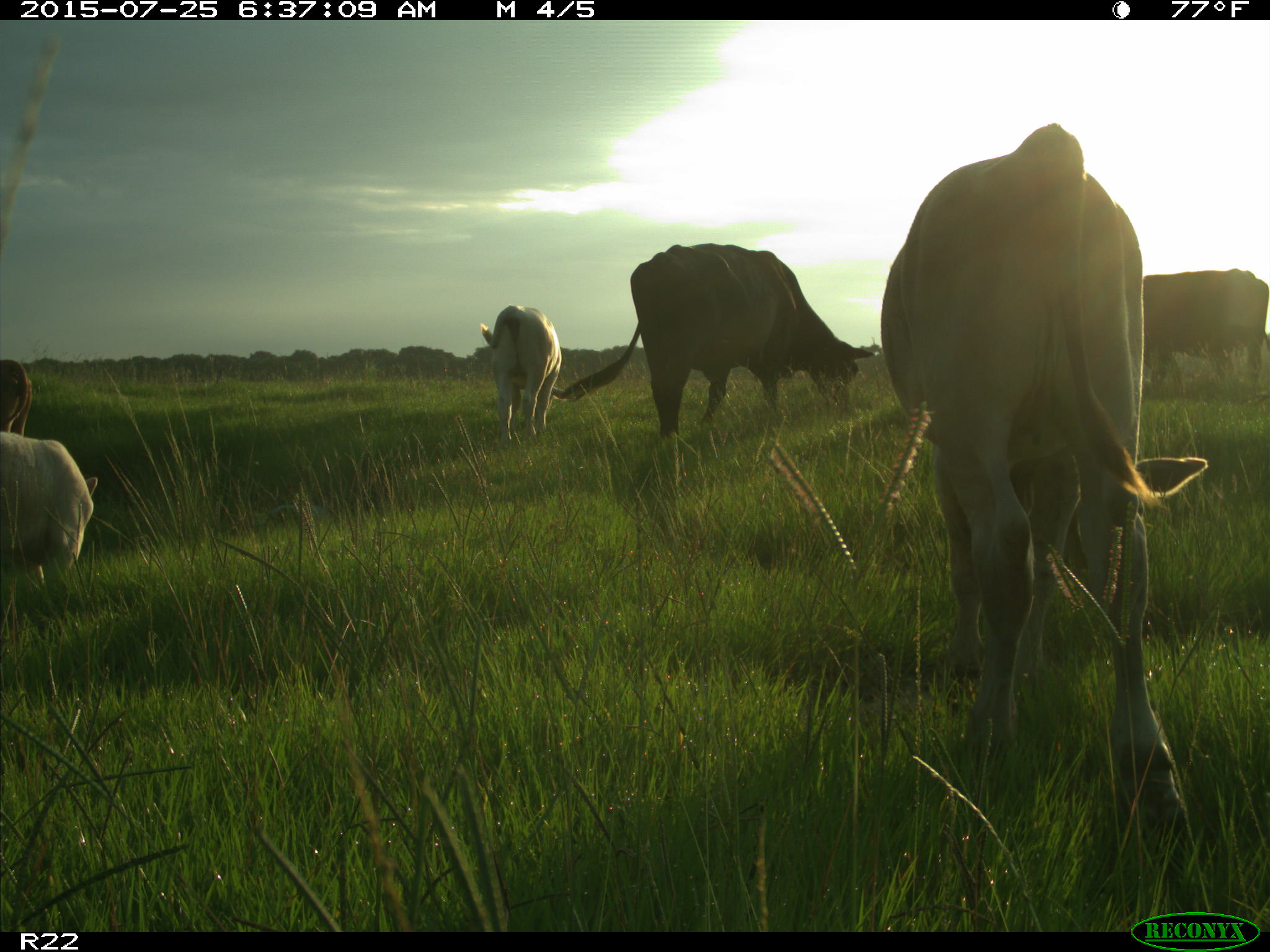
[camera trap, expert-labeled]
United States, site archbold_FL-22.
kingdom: Animalia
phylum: Chordata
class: Mammalia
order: Artiodactyla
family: Bovidae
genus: Bos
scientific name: Bos taurus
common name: domestic cow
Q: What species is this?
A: Bos taurus (domestic cow).